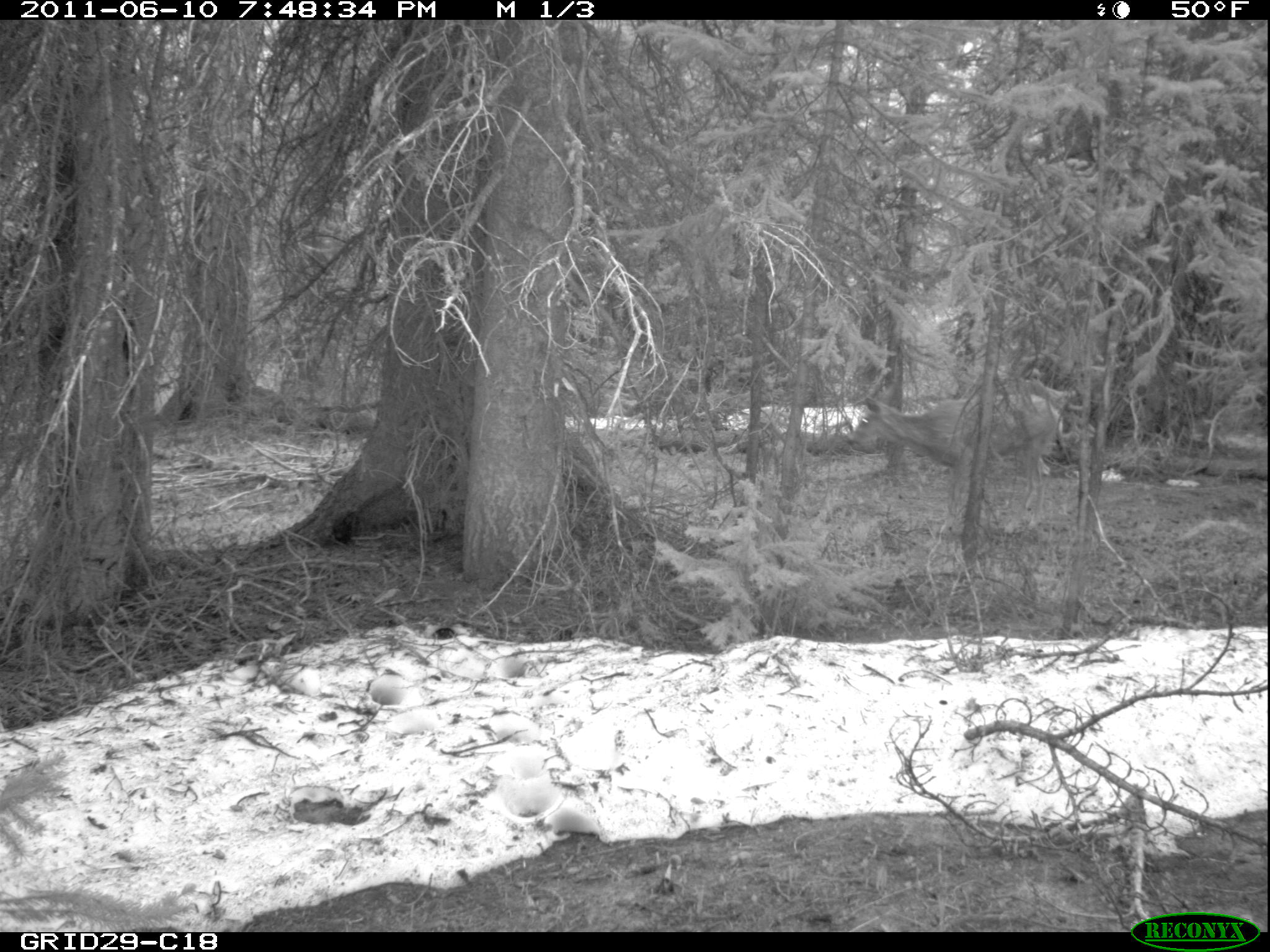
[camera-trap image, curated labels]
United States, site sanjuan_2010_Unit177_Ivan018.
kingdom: Animalia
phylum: Chordata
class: Mammalia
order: Artiodactyla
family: Cervidae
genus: Odocoileus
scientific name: Odocoileus hemionus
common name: mule deer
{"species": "Odocoileus hemionus (mule deer)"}